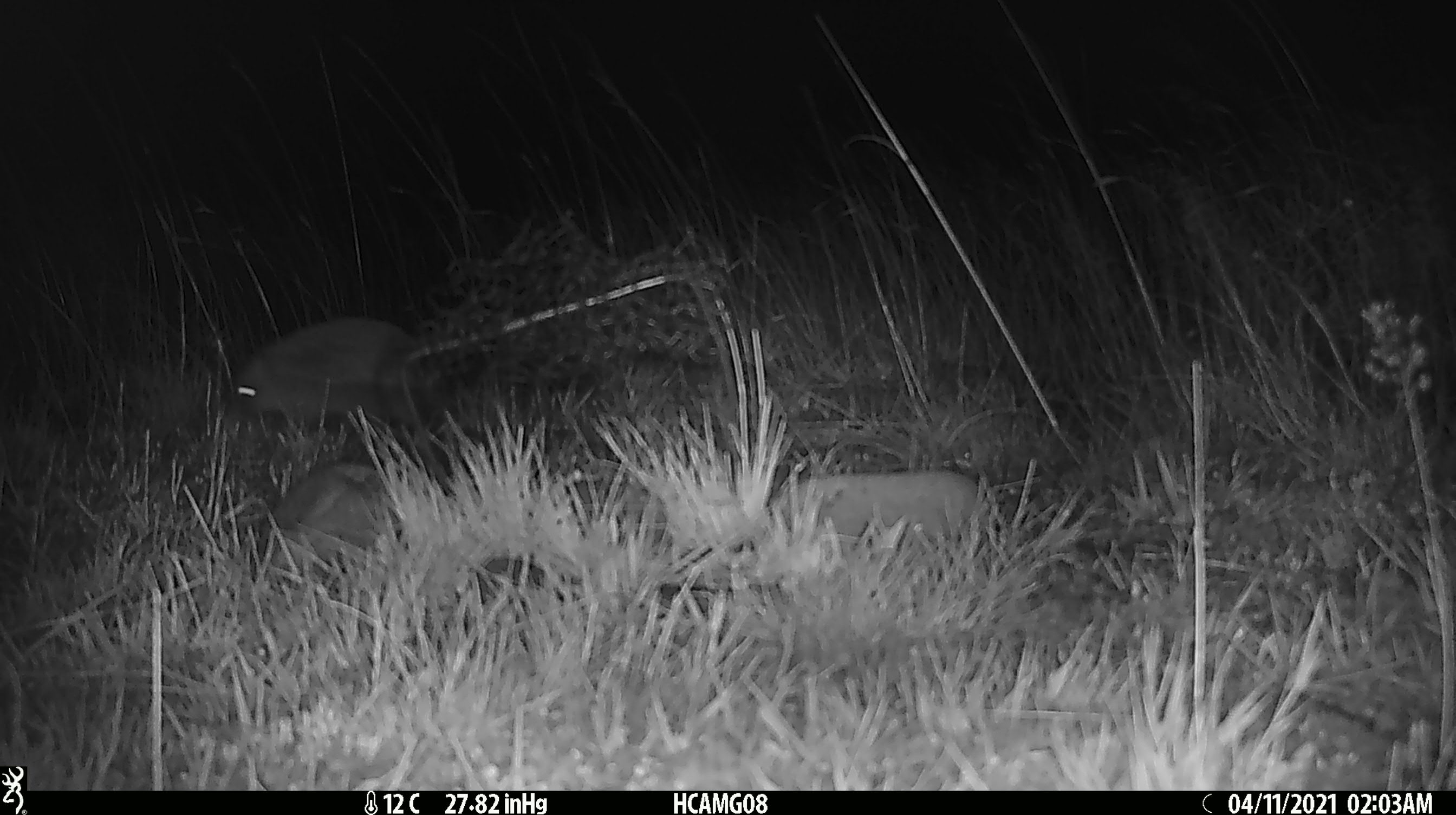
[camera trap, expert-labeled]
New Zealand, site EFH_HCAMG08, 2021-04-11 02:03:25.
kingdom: Animalia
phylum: Chordata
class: Mammalia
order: Eulipotyphla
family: Erinaceidae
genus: Erinaceus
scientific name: Erinaceus europaeus europaeus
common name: european hedgehog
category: hedgehog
Hedgehog (european hedgehog) (Erinaceus europaeus europaeus).